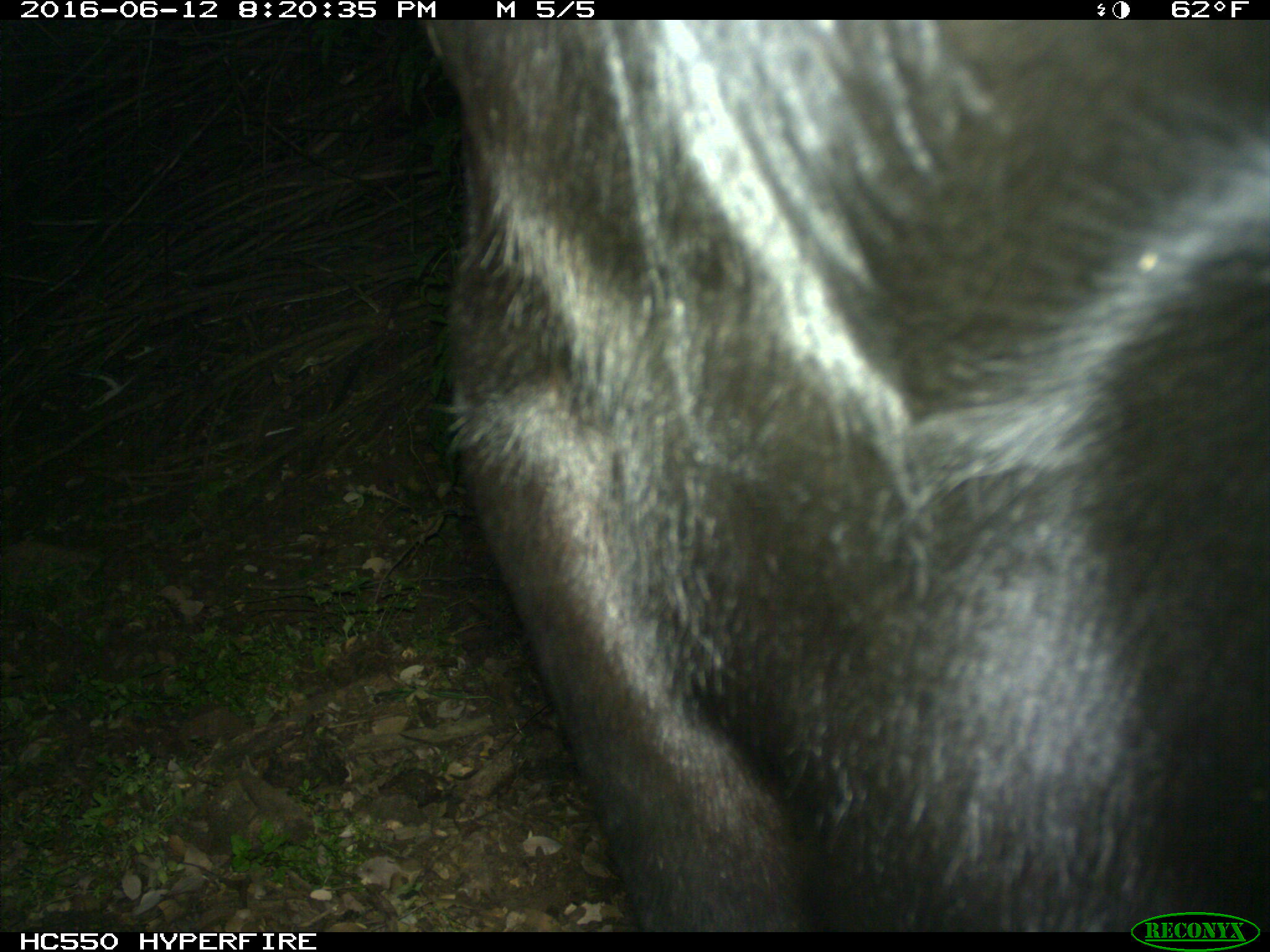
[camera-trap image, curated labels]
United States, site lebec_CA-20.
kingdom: Animalia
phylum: Chordata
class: Mammalia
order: Artiodactyla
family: Bovidae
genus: Bos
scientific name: Bos taurus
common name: domestic cow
Bos taurus (domestic cow).